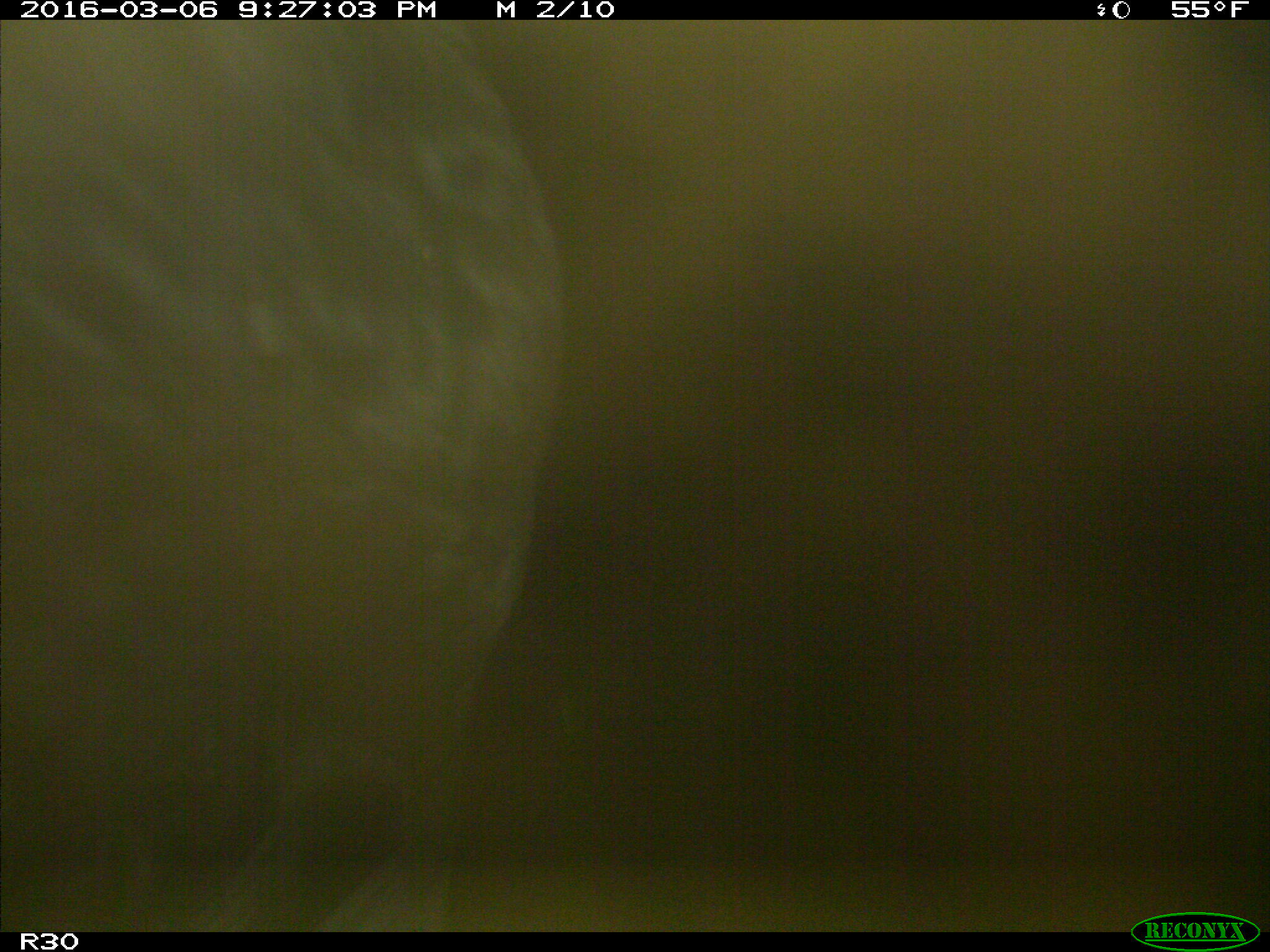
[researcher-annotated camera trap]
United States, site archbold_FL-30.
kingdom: Animalia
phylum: Chordata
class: Mammalia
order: Artiodactyla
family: Bovidae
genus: Bos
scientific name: Bos taurus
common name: domestic cow